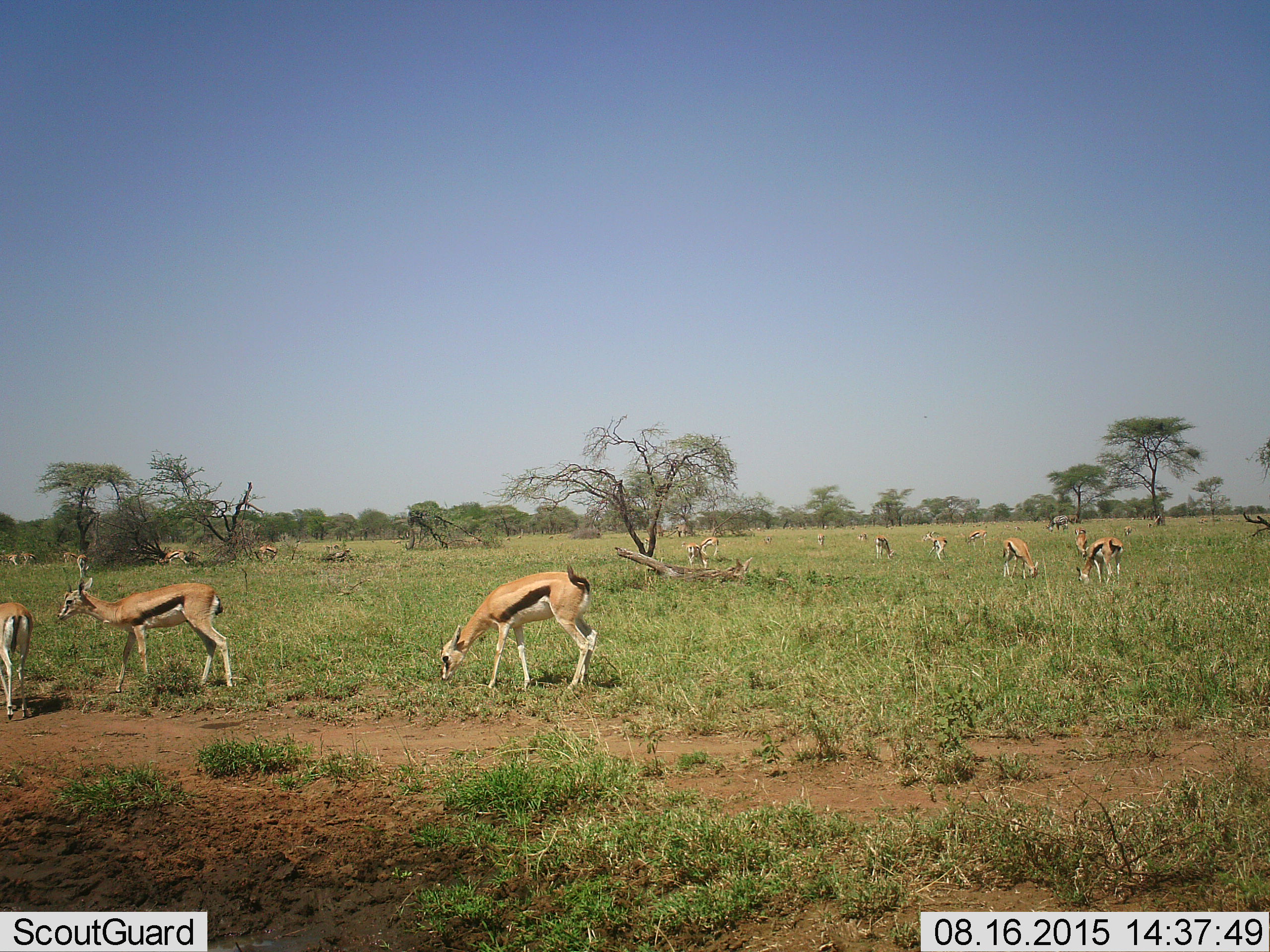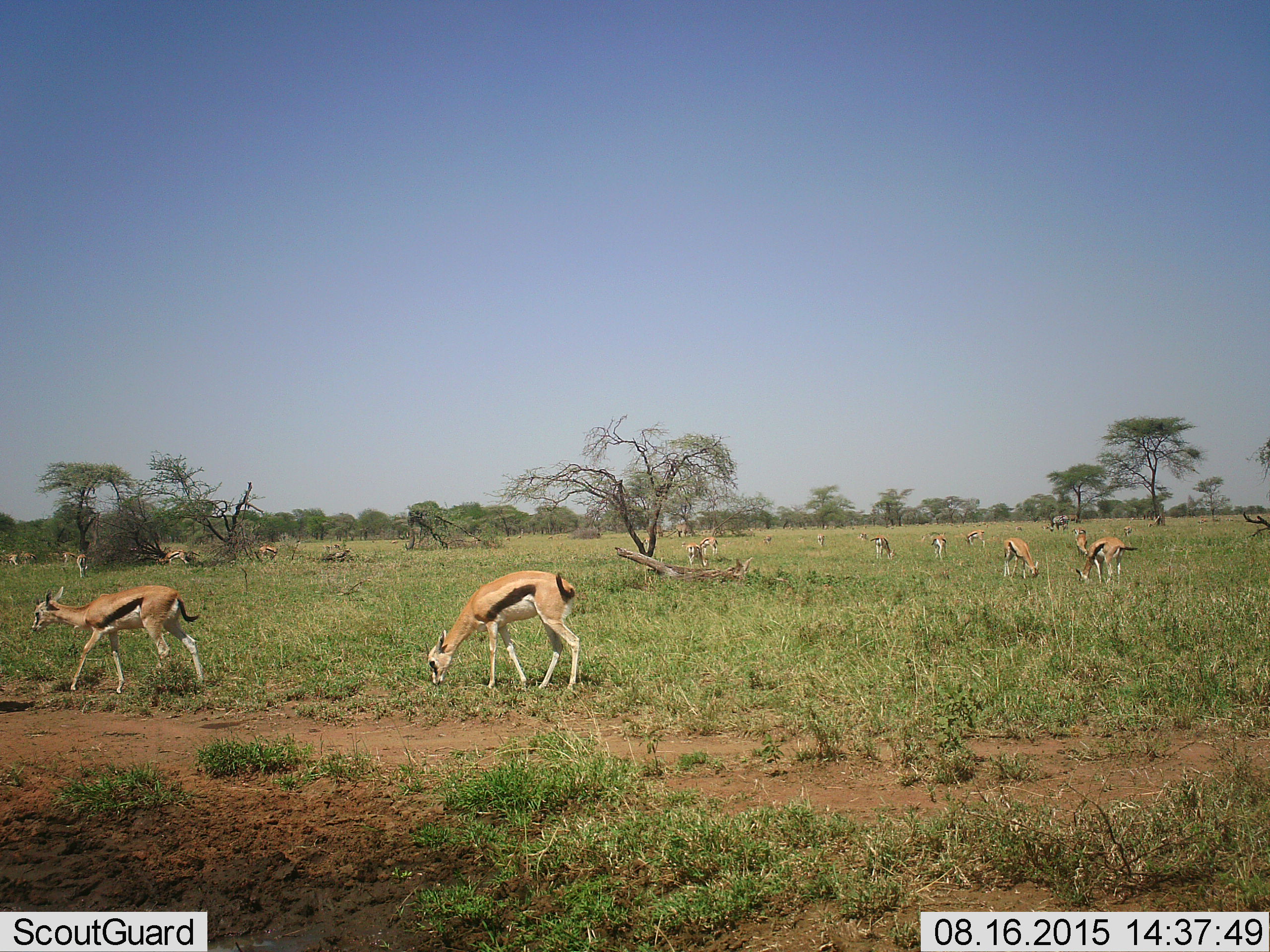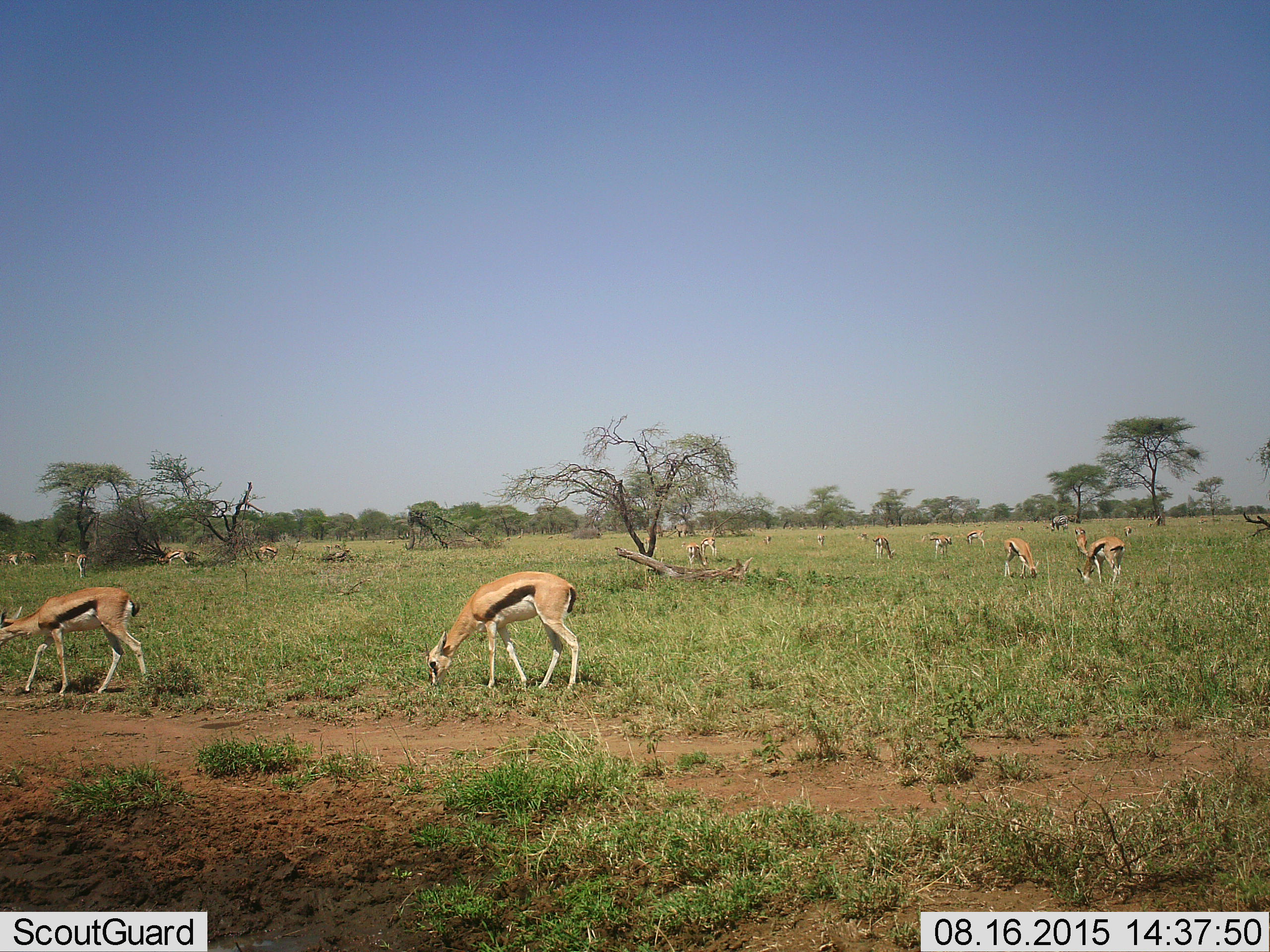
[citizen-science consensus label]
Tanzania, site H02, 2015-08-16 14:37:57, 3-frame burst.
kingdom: Animalia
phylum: Chordata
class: Mammalia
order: Artiodactyla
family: Bovidae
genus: Eudorcas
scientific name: Eudorcas thomsonii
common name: thomson's gazelle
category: gazellethomsons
Gazellethomsons (thomson's gazelle) (Eudorcas thomsonii), count 11-50. Behavior (volunteer vote fractions): standing 60%, resting 0%, moving 60%, interacting 0%. Young present (vote fraction): 20%. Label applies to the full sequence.